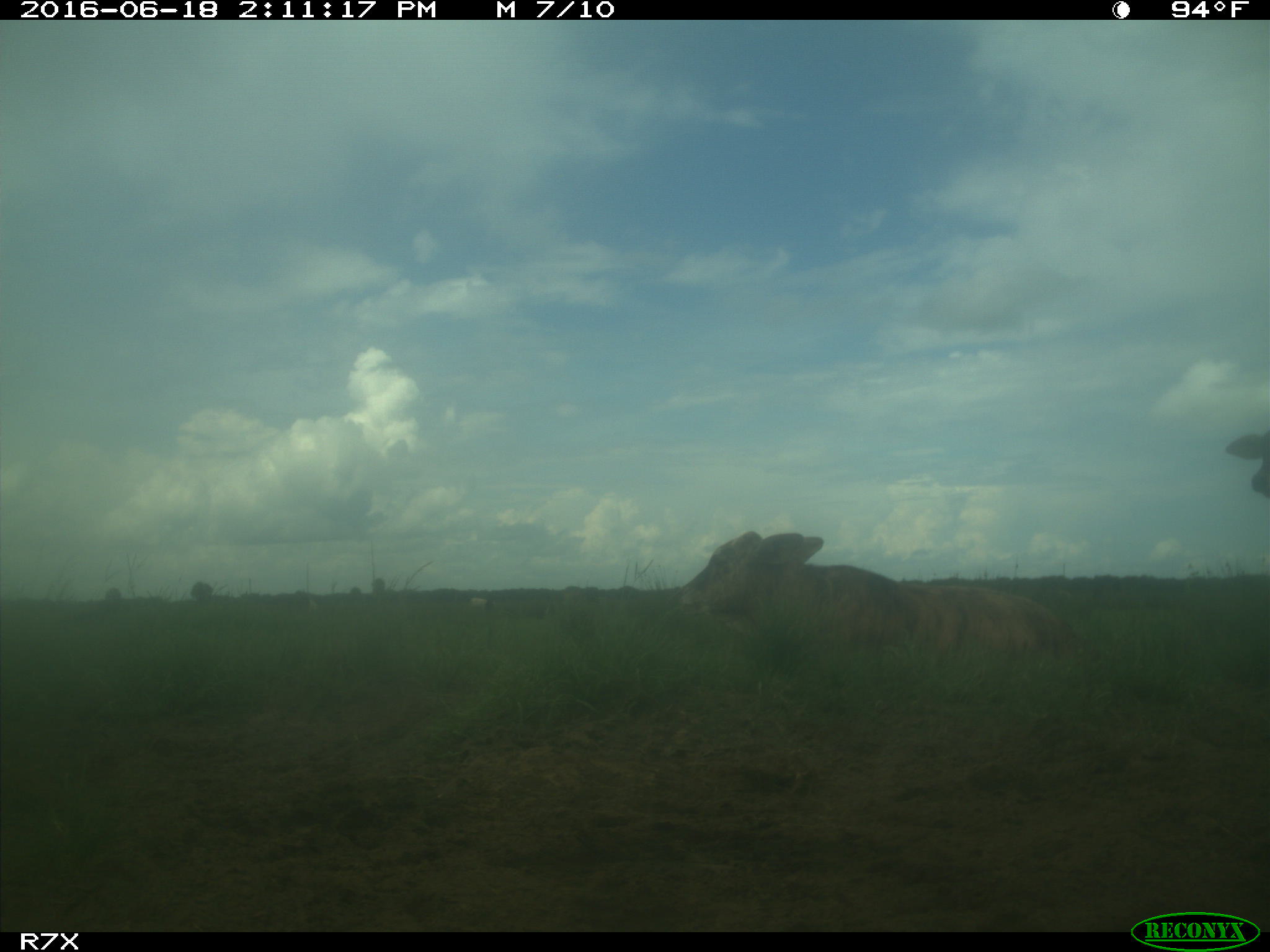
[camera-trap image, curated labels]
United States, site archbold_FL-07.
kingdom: Animalia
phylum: Chordata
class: Mammalia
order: Artiodactyla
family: Bovidae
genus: Bos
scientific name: Bos taurus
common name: domestic cow